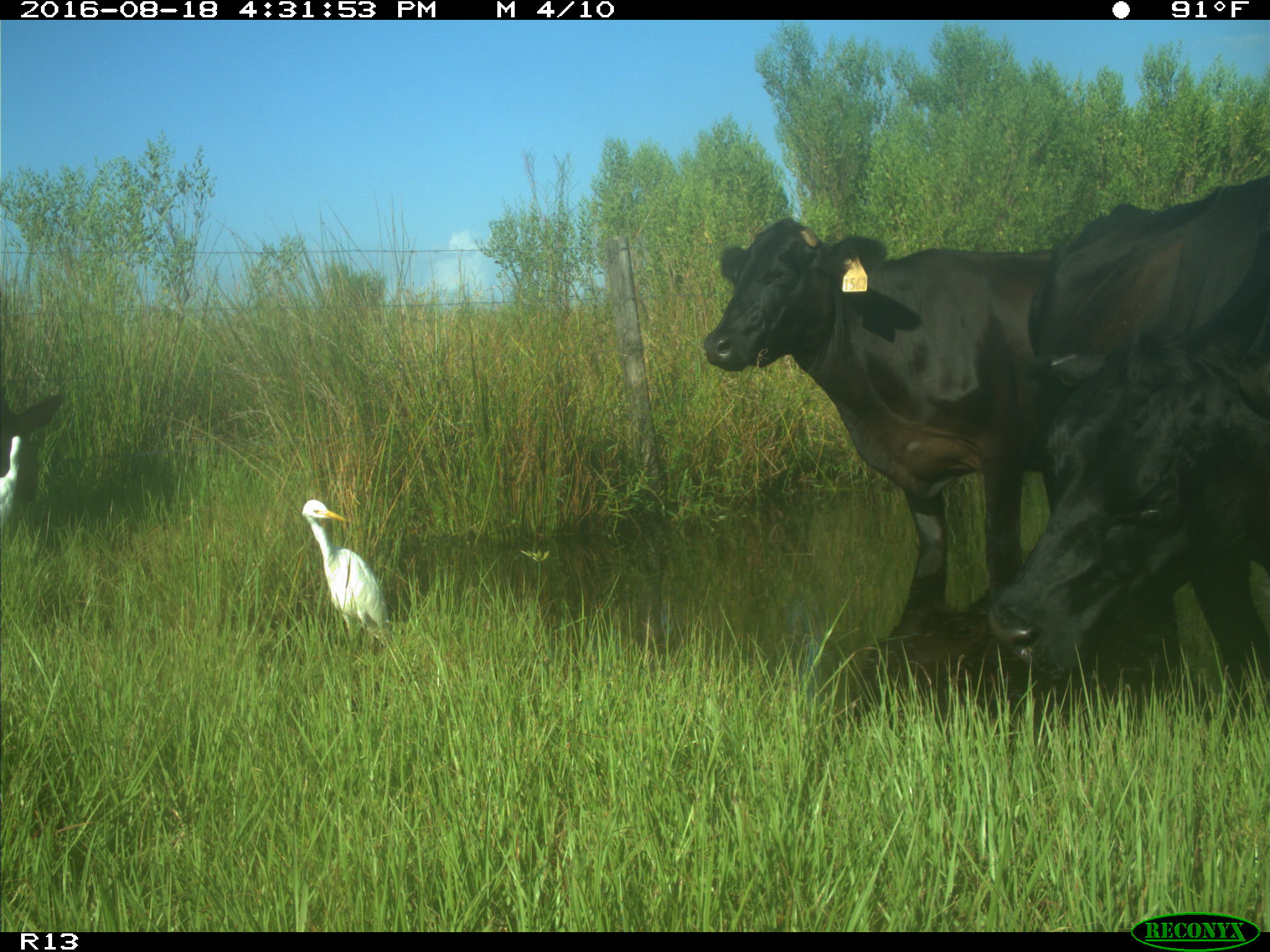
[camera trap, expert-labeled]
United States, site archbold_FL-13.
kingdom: Animalia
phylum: Chordata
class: Mammalia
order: Artiodactyla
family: Bovidae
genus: Bos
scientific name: Bos taurus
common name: domestic cow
Bos taurus (domestic cow).